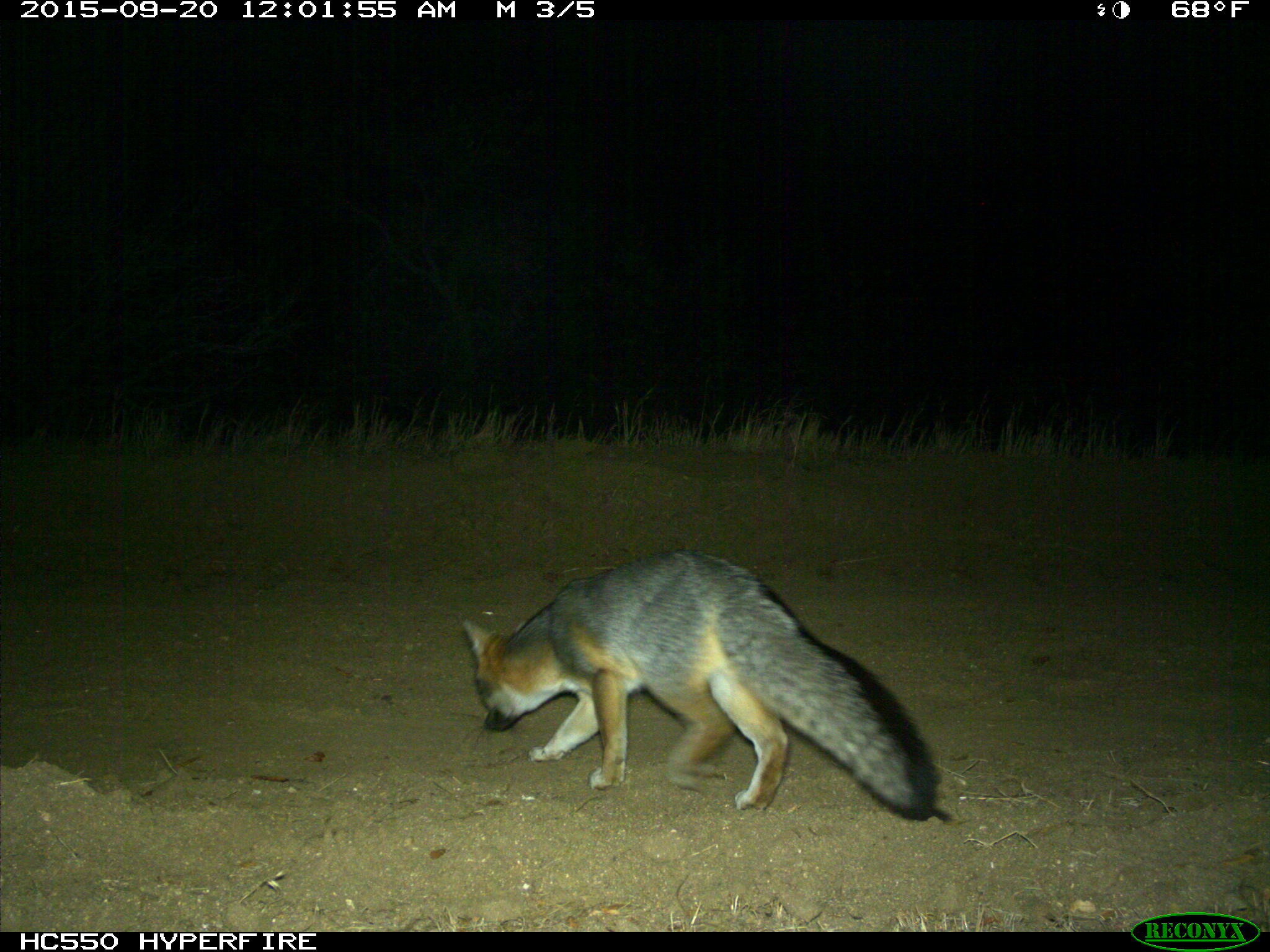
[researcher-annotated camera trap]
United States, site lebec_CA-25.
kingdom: Animalia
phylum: Chordata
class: Mammalia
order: Carnivora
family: Canidae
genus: Urocyon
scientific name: Urocyon cinereoargenteus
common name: gray fox